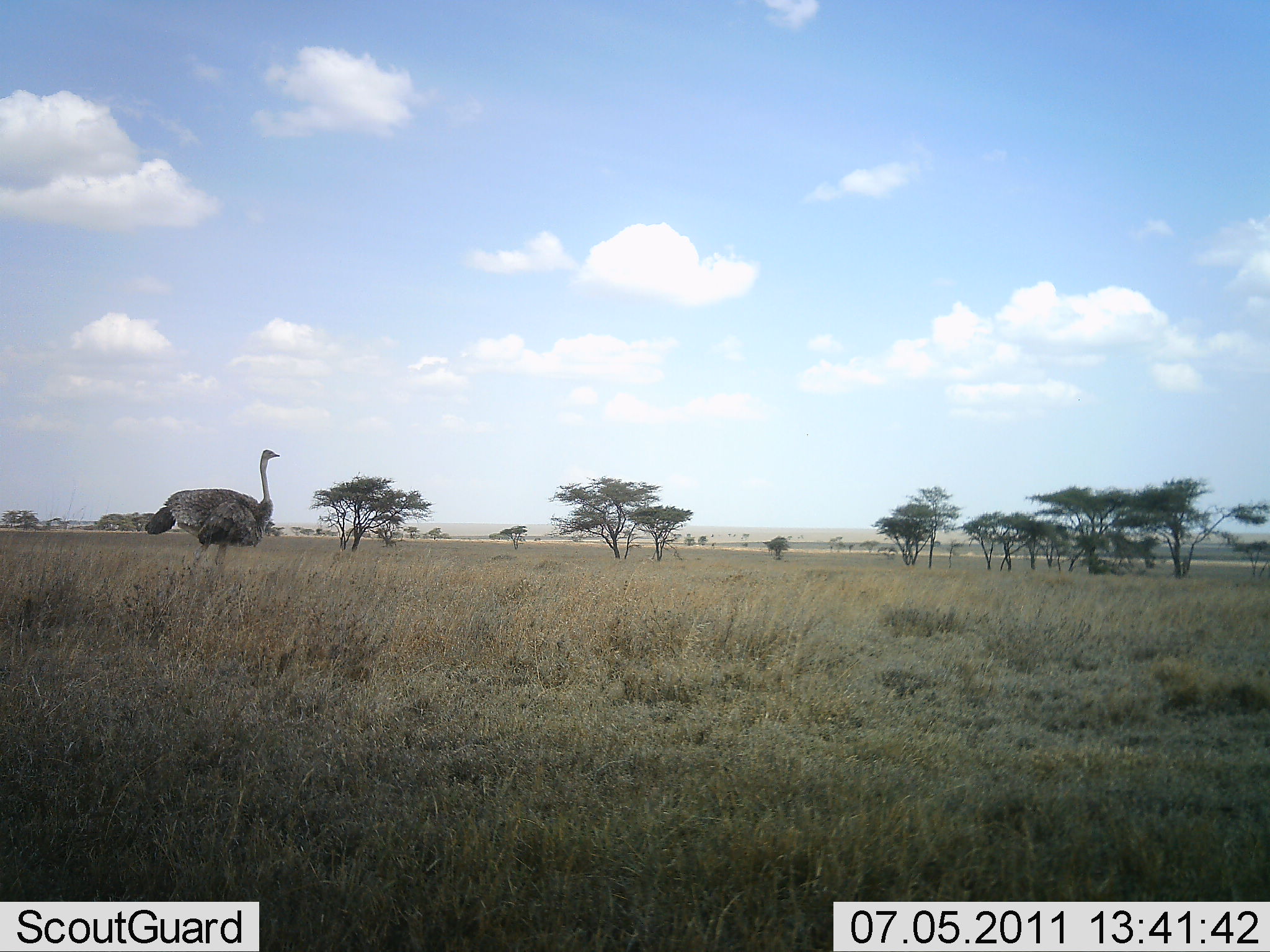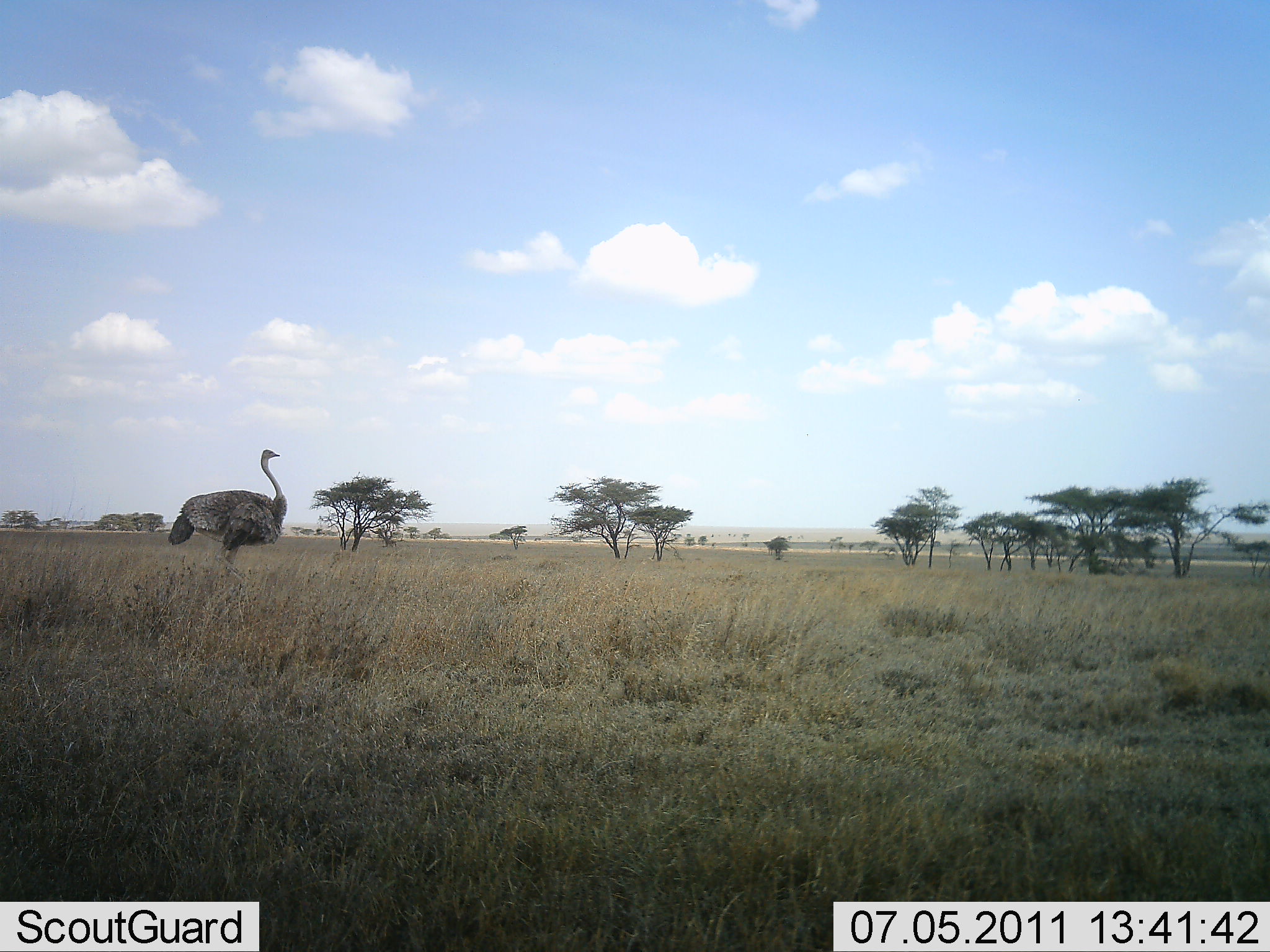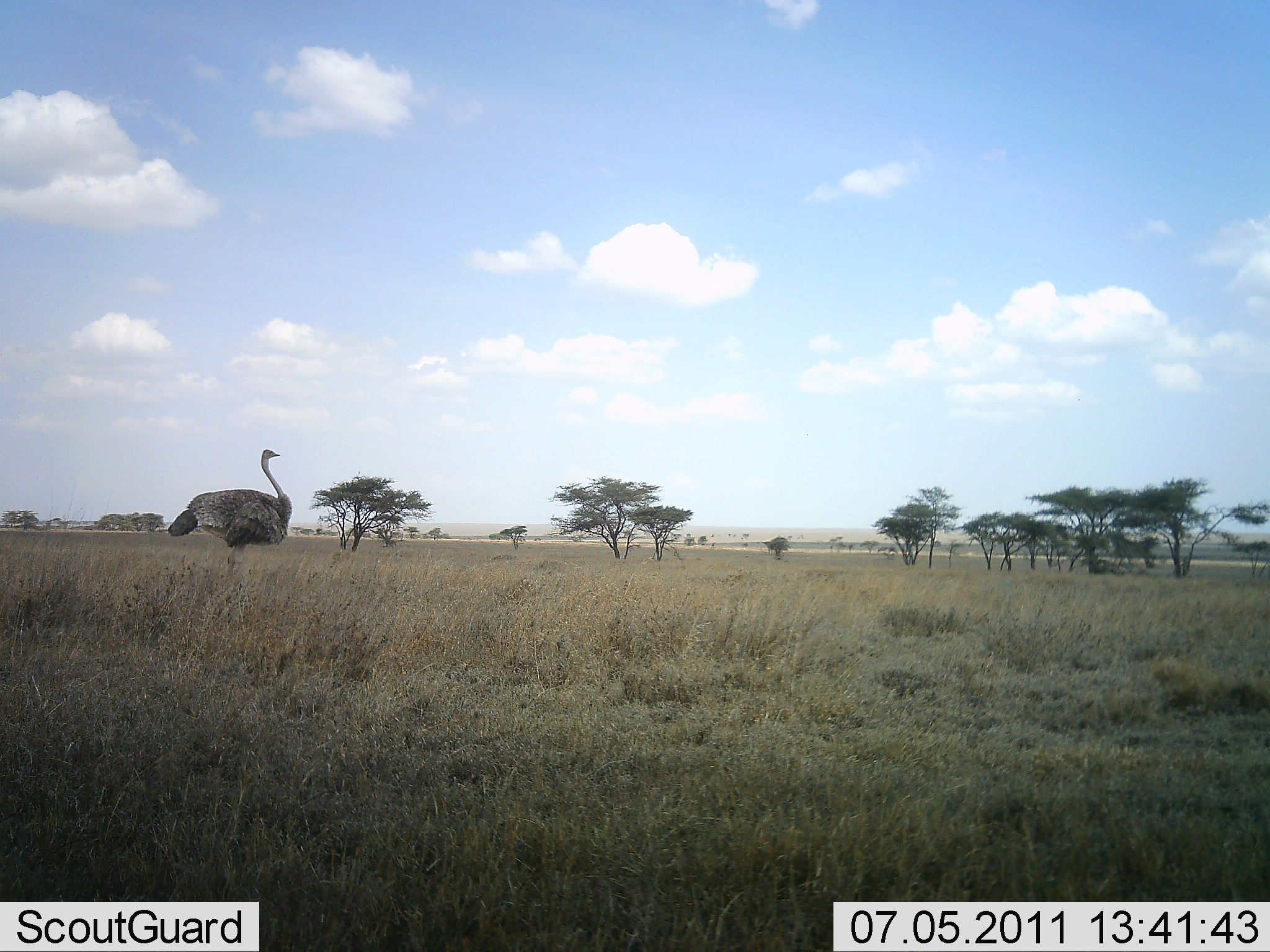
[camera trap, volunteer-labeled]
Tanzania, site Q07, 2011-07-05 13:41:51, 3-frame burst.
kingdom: Animalia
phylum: Chordata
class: Aves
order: Struthioniformes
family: Struthionidae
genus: Struthio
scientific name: Struthio camelus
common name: ostrich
Ostrich (Struthio camelus), count 1. Behavior (volunteer vote fractions): standing 82%, resting 0%, moving 27%, interacting 0%. Young present (vote fraction): 0%. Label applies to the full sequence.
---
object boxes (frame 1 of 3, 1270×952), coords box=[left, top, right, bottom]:
animal: box=[144, 448, 279, 582]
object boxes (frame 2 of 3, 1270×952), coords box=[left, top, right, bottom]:
animal: box=[168, 449, 288, 583]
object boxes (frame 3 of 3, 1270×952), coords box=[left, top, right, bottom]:
animal: box=[167, 449, 292, 585]